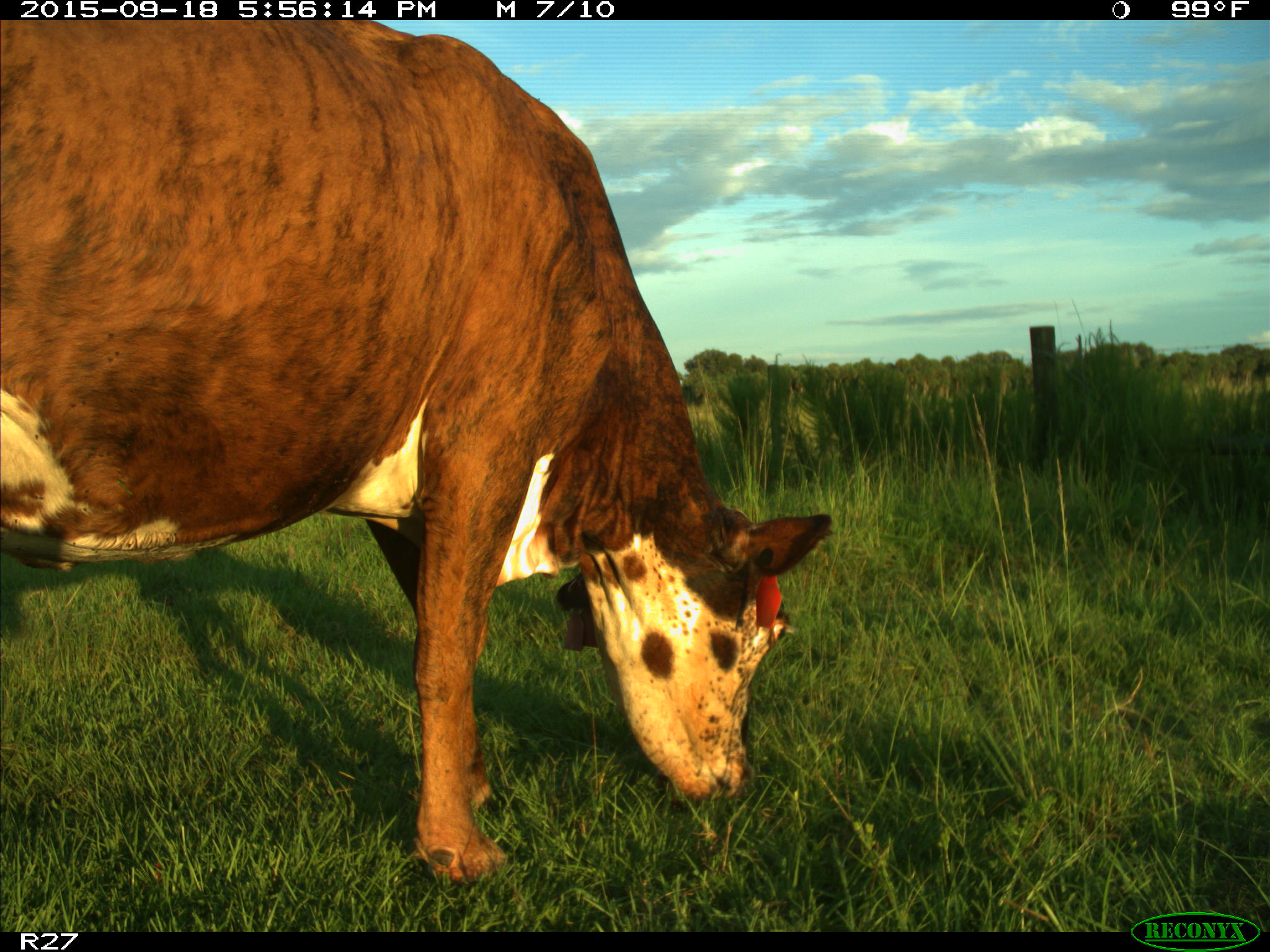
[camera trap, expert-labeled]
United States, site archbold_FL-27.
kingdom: Animalia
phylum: Chordata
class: Mammalia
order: Artiodactyla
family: Bovidae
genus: Bos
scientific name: Bos taurus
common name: domestic cow